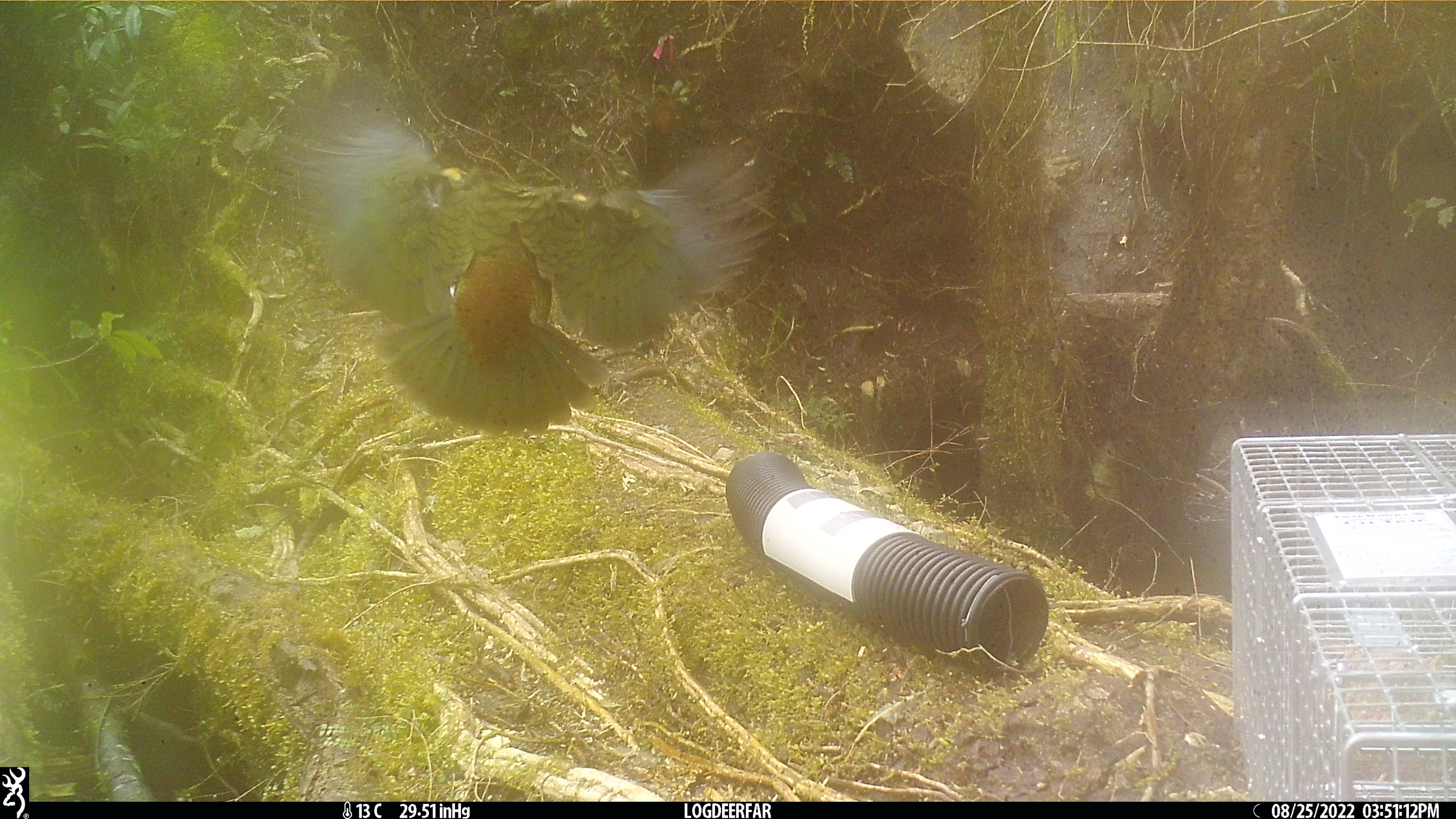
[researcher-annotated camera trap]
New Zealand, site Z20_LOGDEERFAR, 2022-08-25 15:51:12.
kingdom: Animalia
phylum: Chordata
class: Aves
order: Psittaciformes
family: Strigopidae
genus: Nestor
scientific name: Nestor notabilis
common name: kea